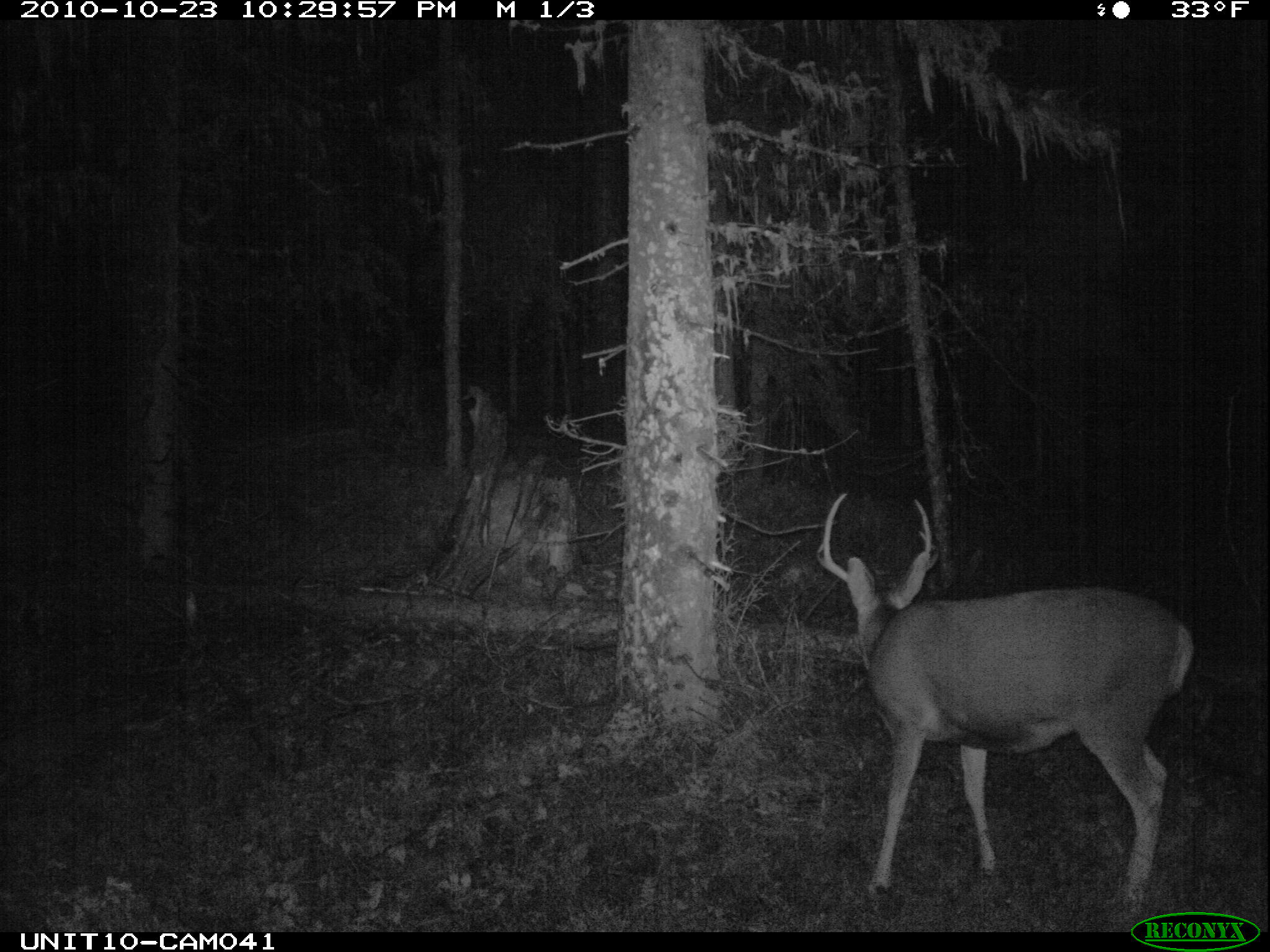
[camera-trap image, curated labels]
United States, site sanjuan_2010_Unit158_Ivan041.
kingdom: Animalia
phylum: Chordata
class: Mammalia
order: Artiodactyla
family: Cervidae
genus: Odocoileus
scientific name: Odocoileus hemionus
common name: mule deer